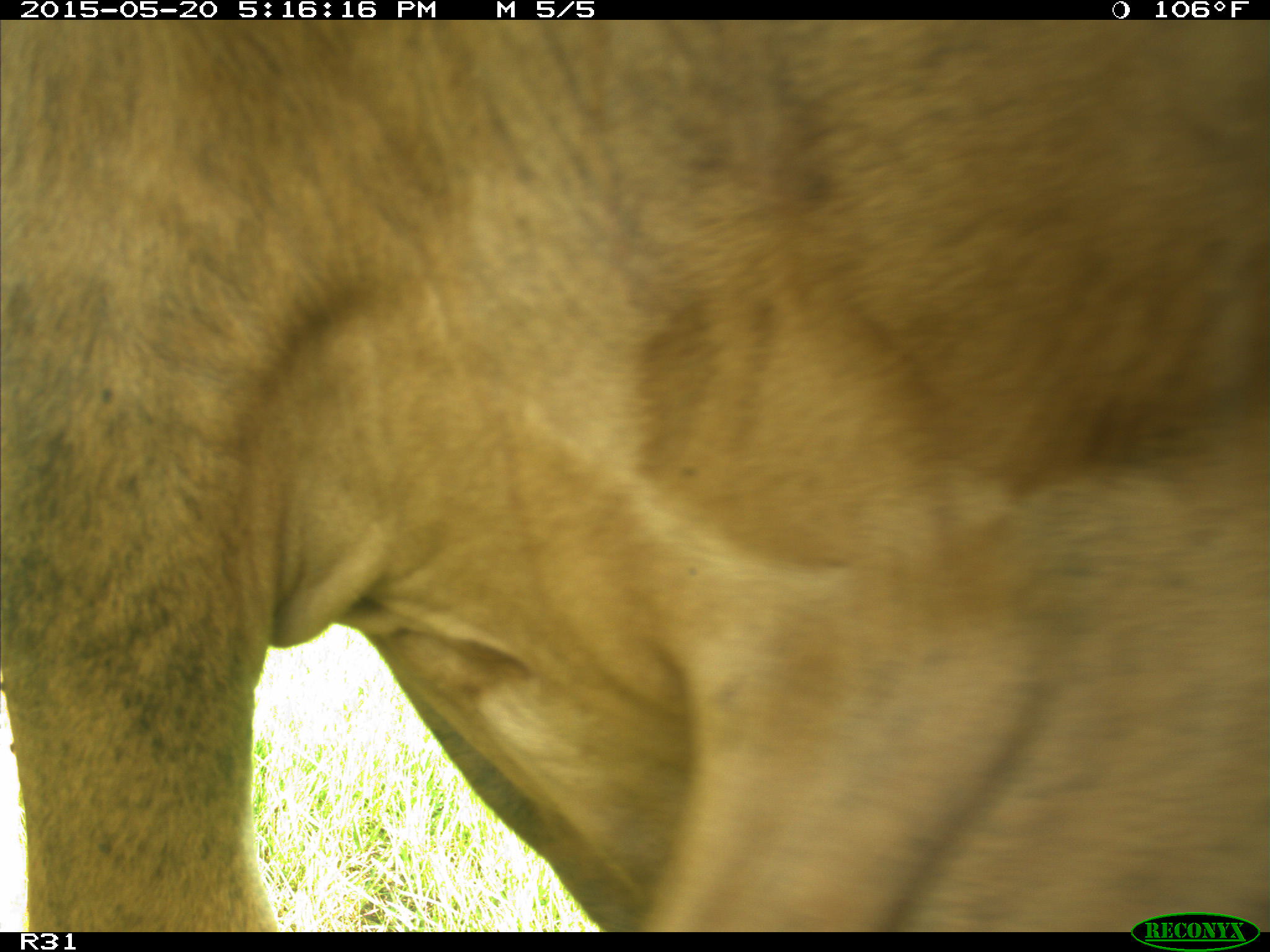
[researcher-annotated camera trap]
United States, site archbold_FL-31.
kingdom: Animalia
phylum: Chordata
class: Mammalia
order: Artiodactyla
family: Bovidae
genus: Bos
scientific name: Bos taurus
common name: domestic cow